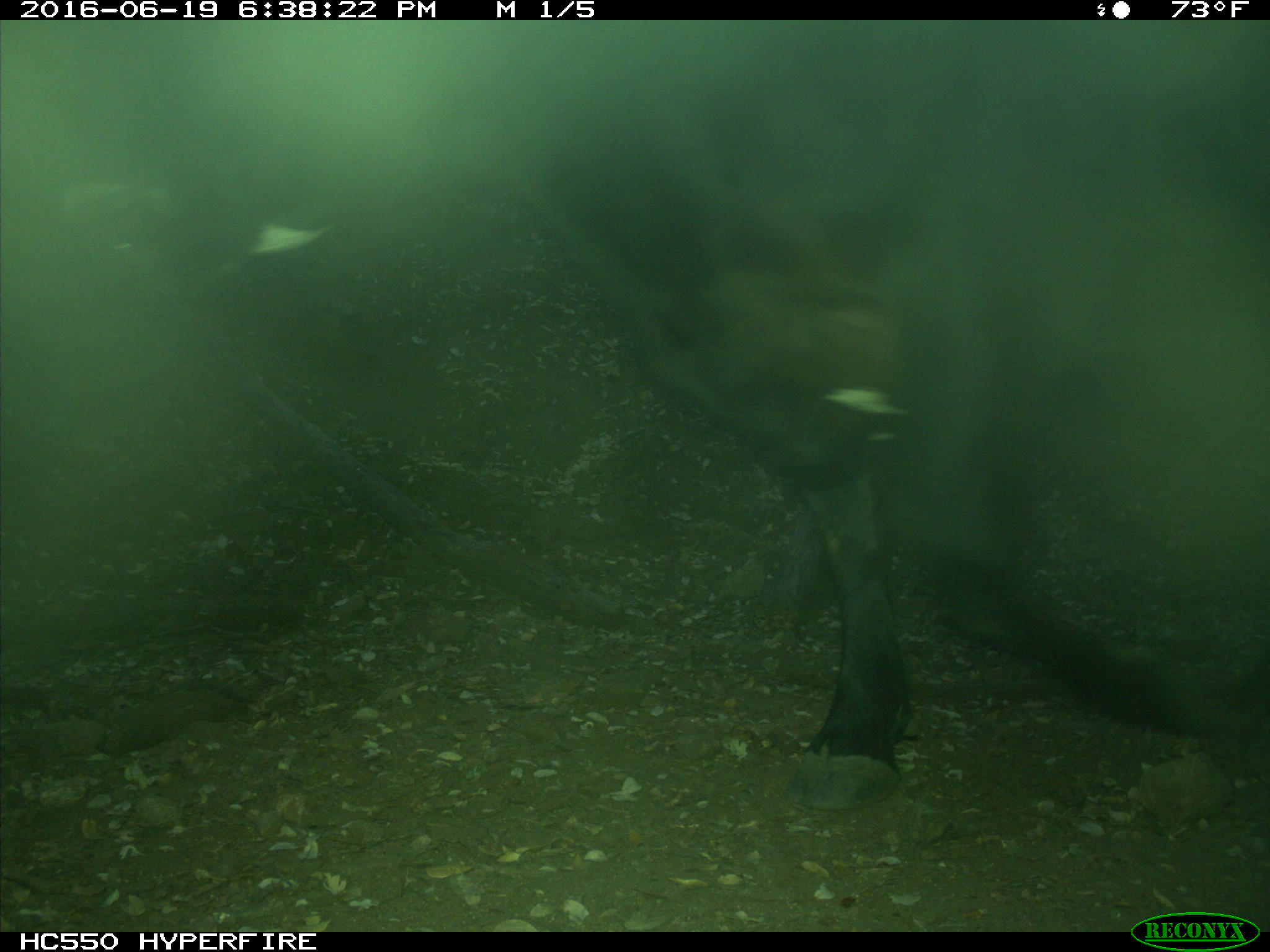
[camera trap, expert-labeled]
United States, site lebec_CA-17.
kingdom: Animalia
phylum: Chordata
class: Mammalia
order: Artiodactyla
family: Bovidae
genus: Bos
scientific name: Bos taurus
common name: domestic cow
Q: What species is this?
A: Bos taurus (domestic cow).